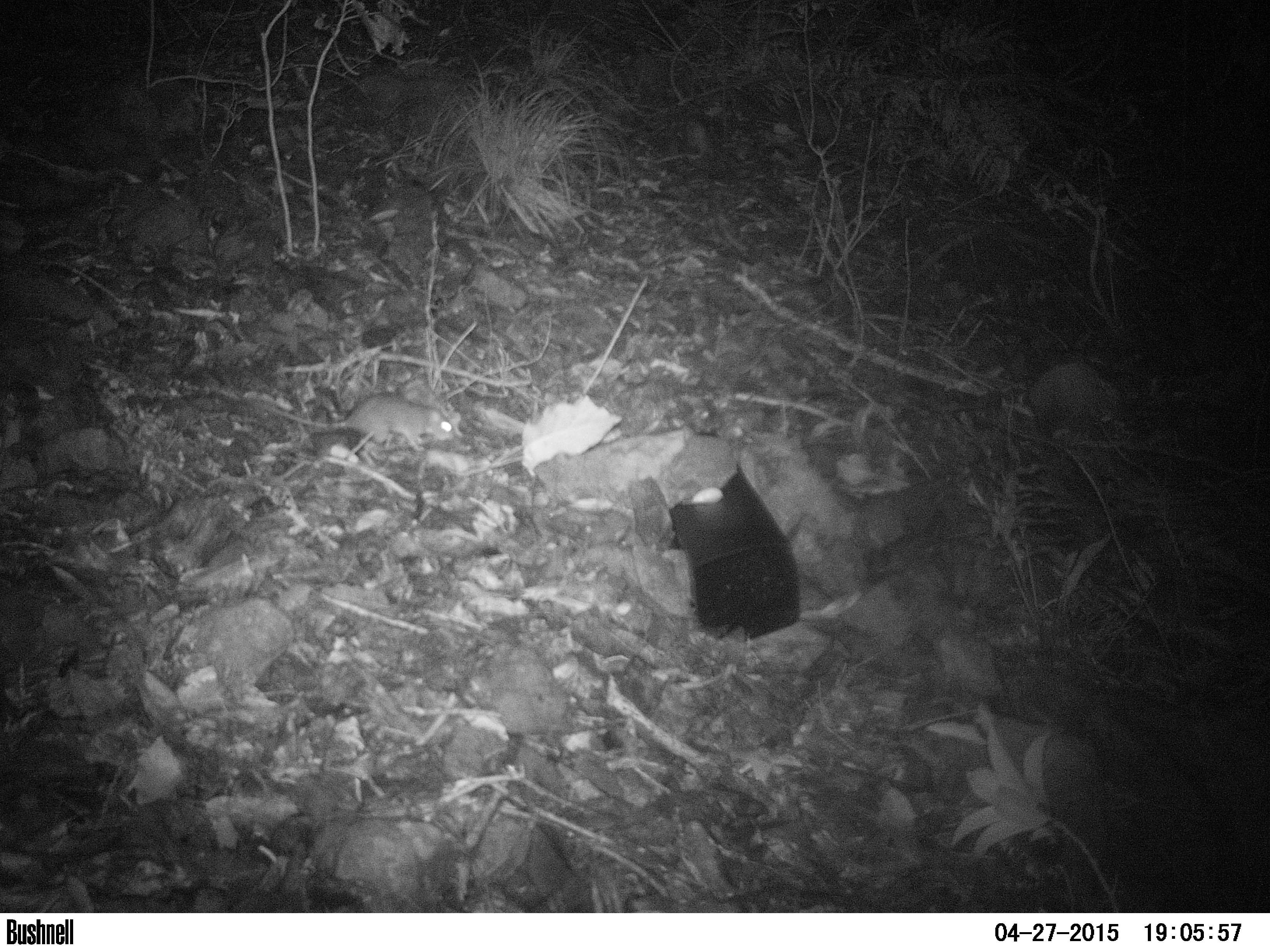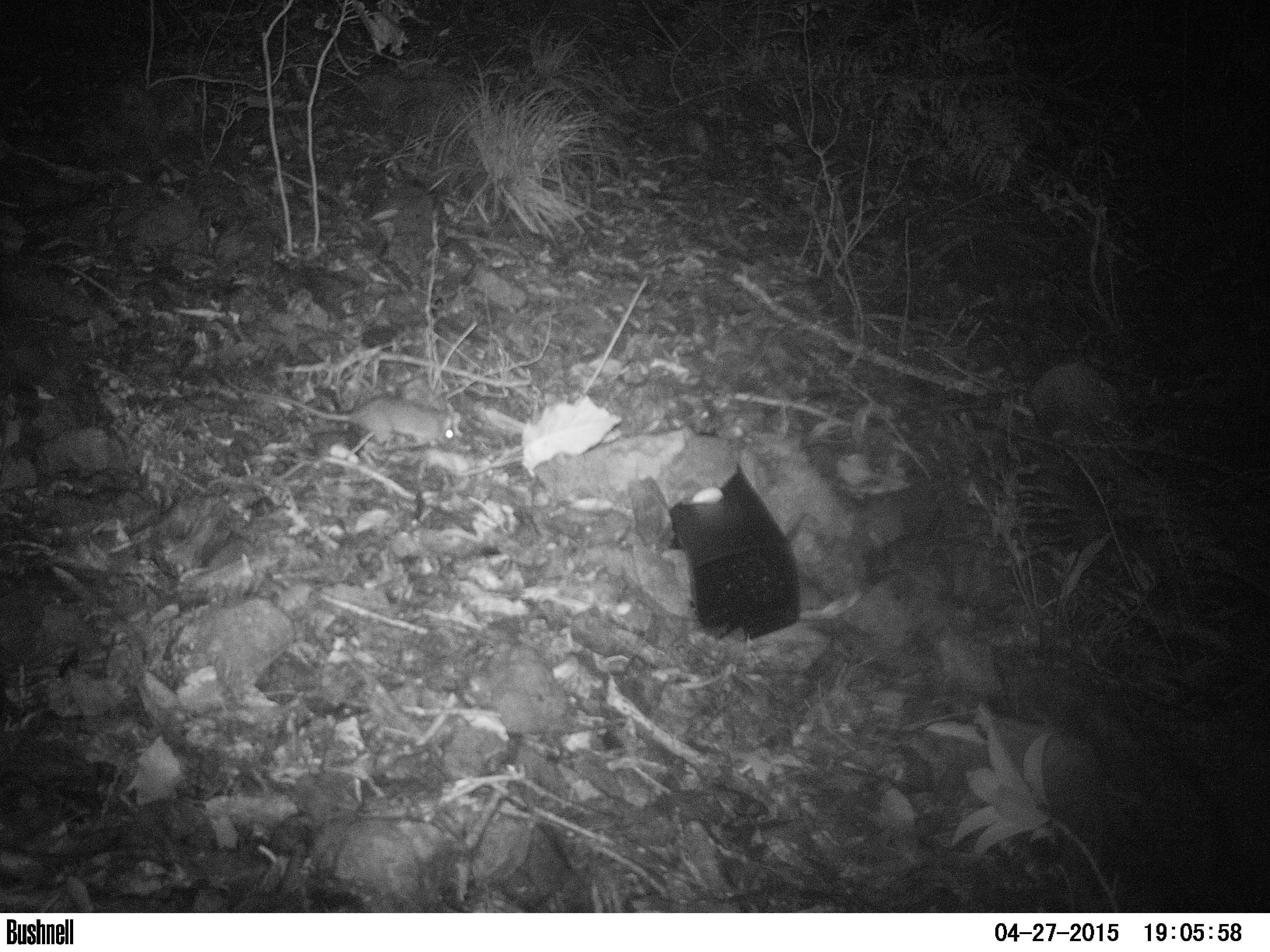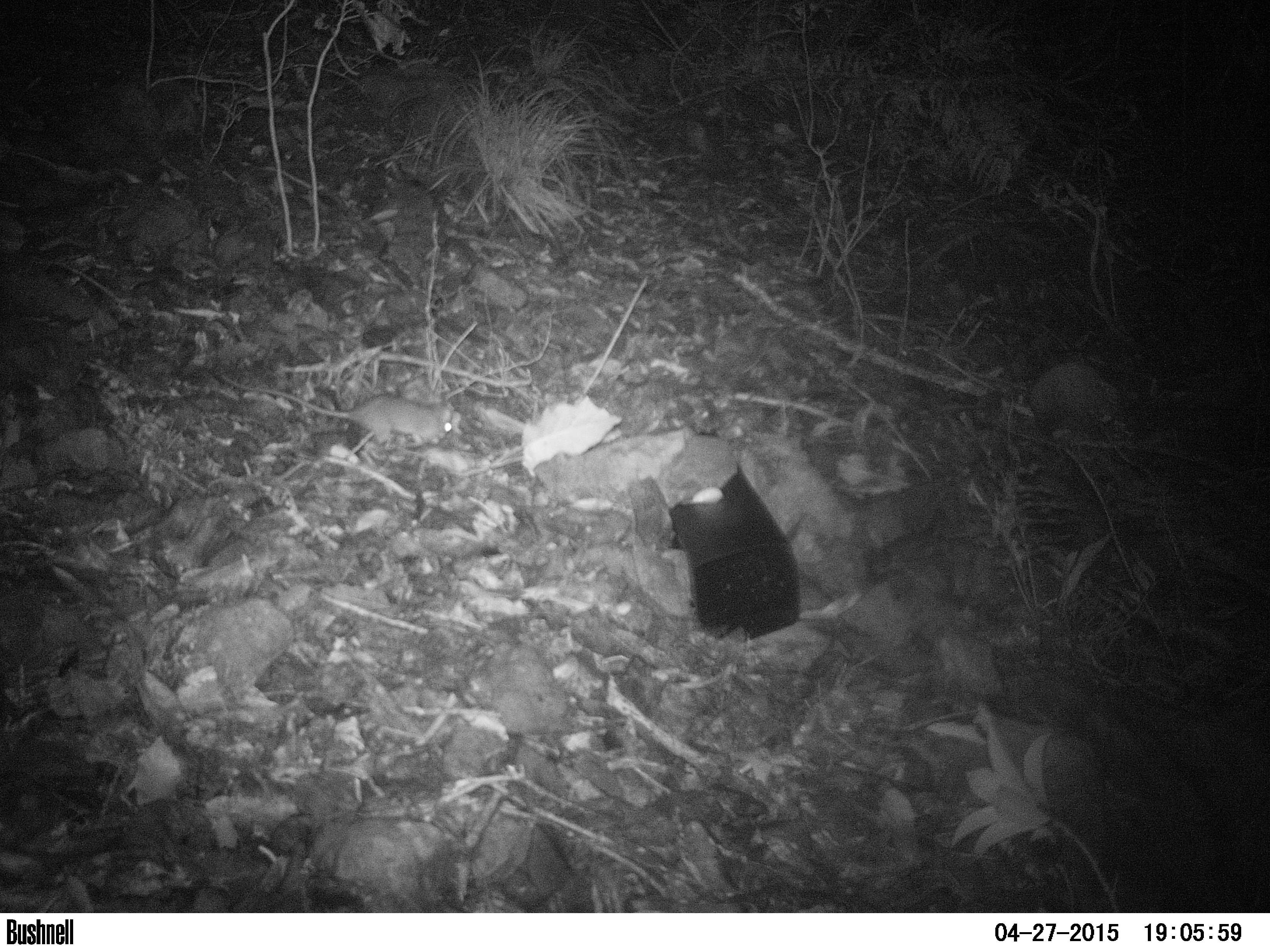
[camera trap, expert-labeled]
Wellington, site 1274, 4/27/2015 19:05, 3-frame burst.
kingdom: Animalia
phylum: Chordata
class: Mammalia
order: Rodentia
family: Muridae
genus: Rattus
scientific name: Rattus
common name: rat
Rat (Rattus).